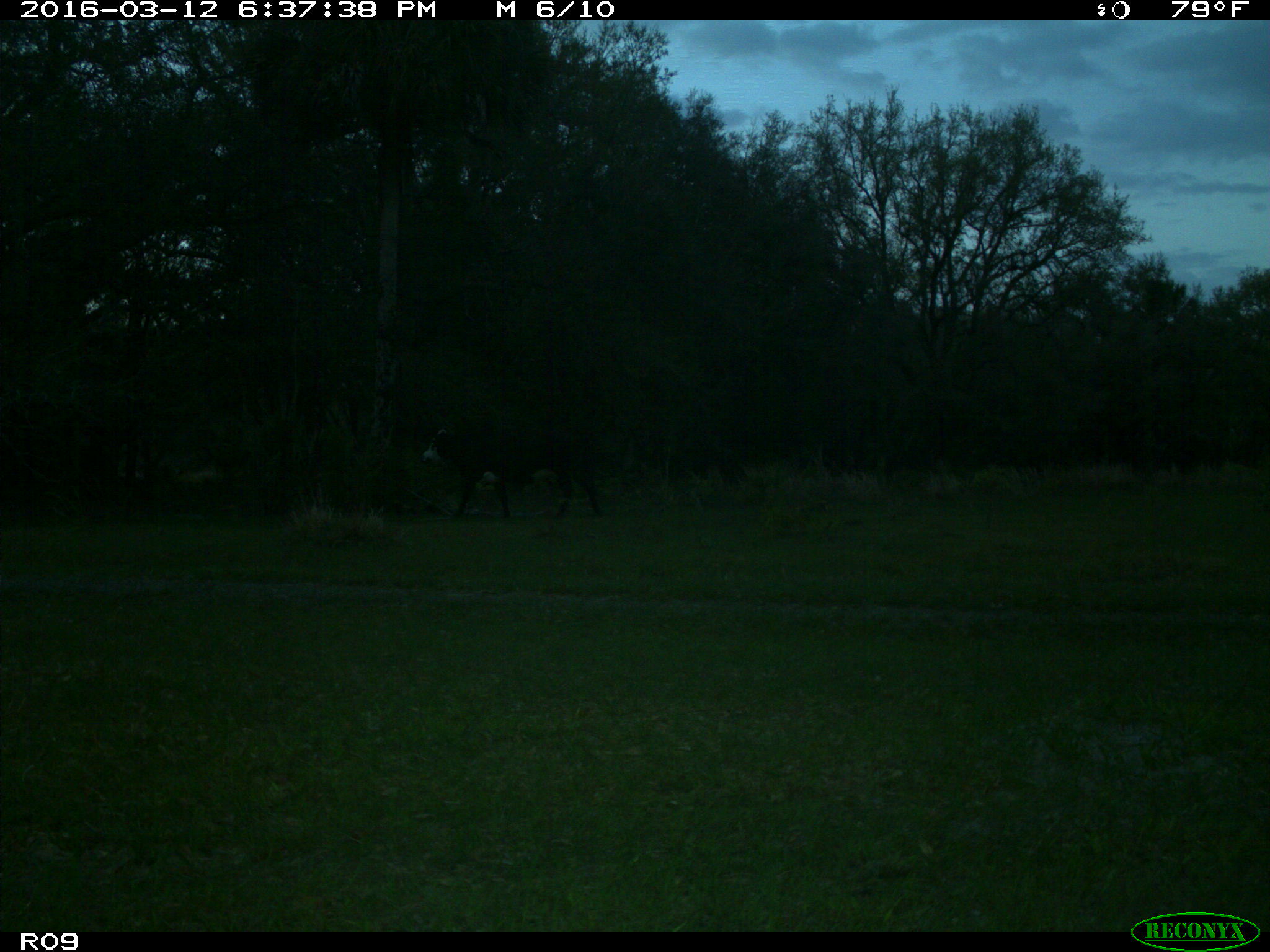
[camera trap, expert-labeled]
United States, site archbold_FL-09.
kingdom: Animalia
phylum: Chordata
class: Mammalia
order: Artiodactyla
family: Bovidae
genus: Bos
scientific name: Bos taurus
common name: domestic cow